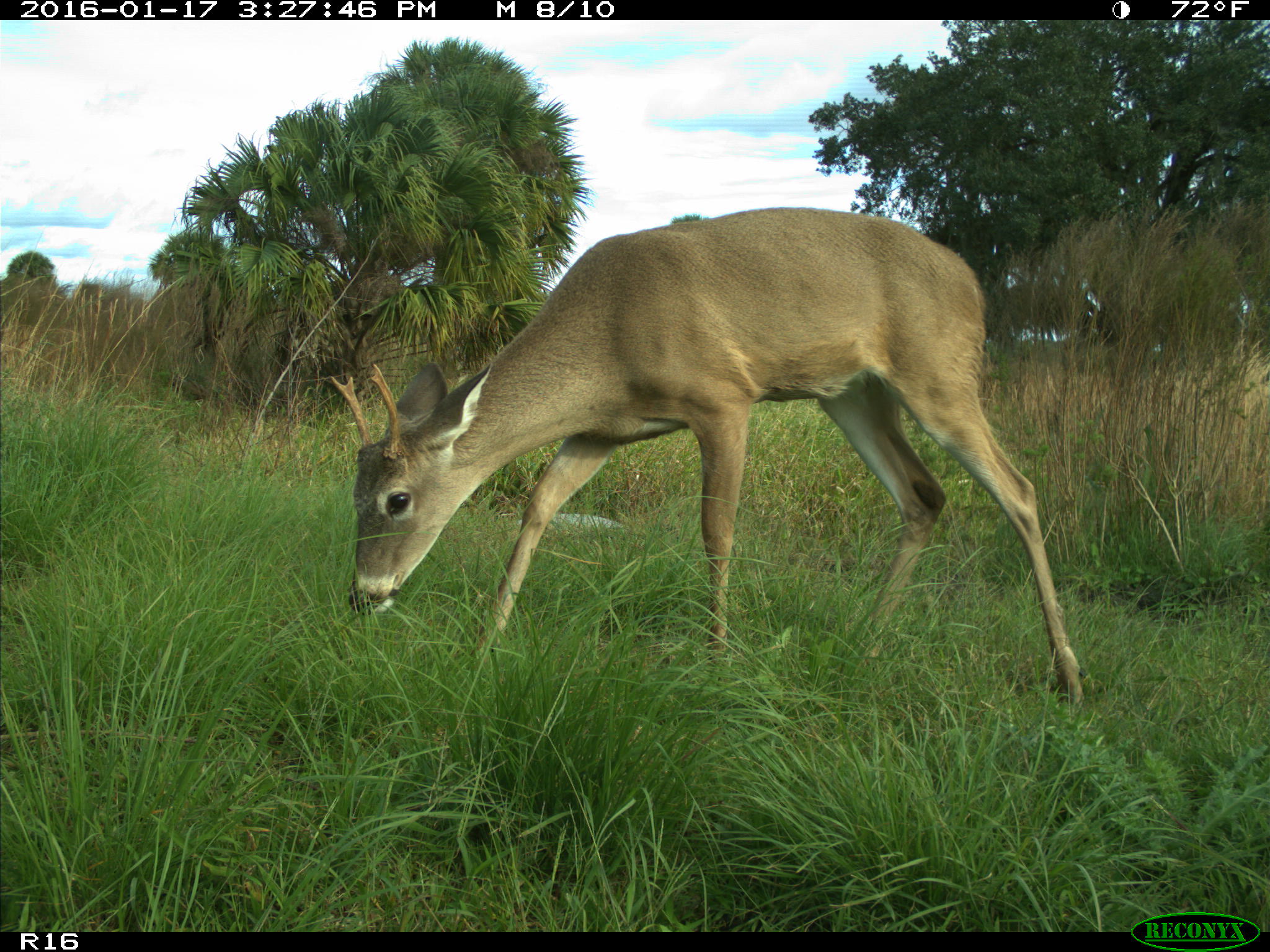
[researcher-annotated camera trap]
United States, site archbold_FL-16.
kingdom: Animalia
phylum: Chordata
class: Mammalia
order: Artiodactyla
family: Cervidae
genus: Odocoileus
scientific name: Odocoileus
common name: deer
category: unidentified deer